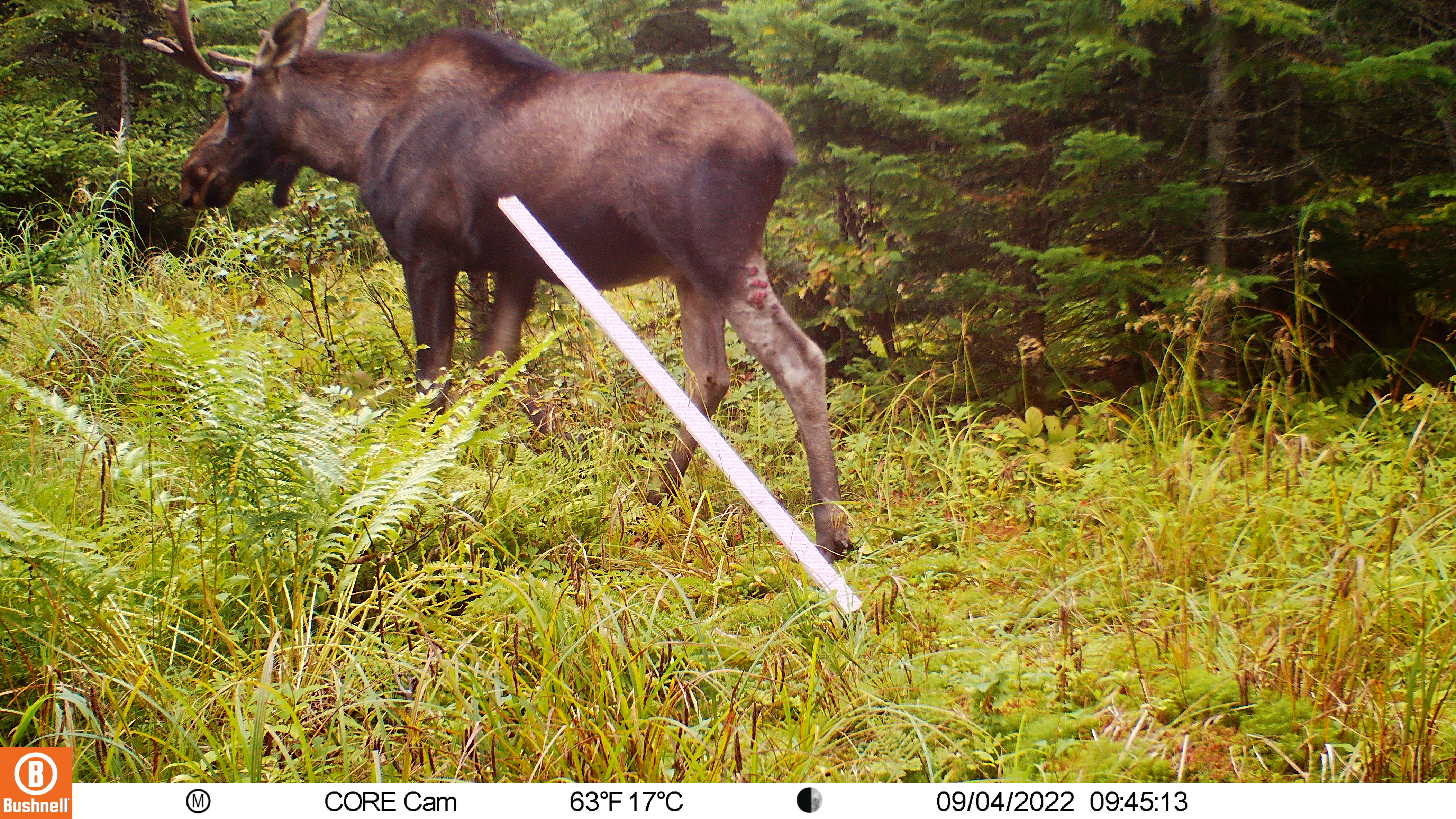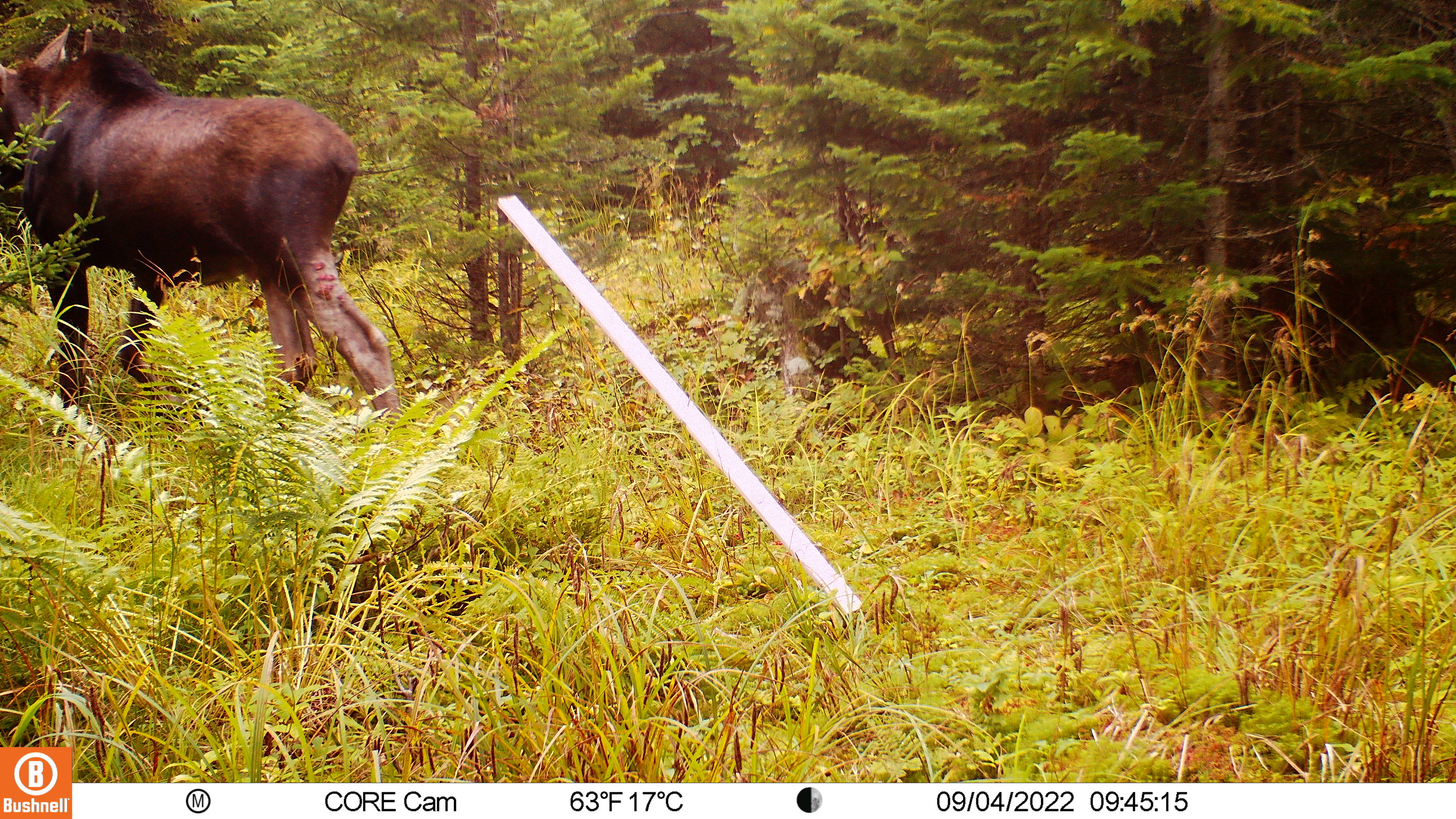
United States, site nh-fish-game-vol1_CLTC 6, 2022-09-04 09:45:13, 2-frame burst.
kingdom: Animalia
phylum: Chordata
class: Mammalia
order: Artiodactyla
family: Cervidae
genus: Alces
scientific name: Alces alces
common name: moose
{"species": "moose (Alces alces)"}